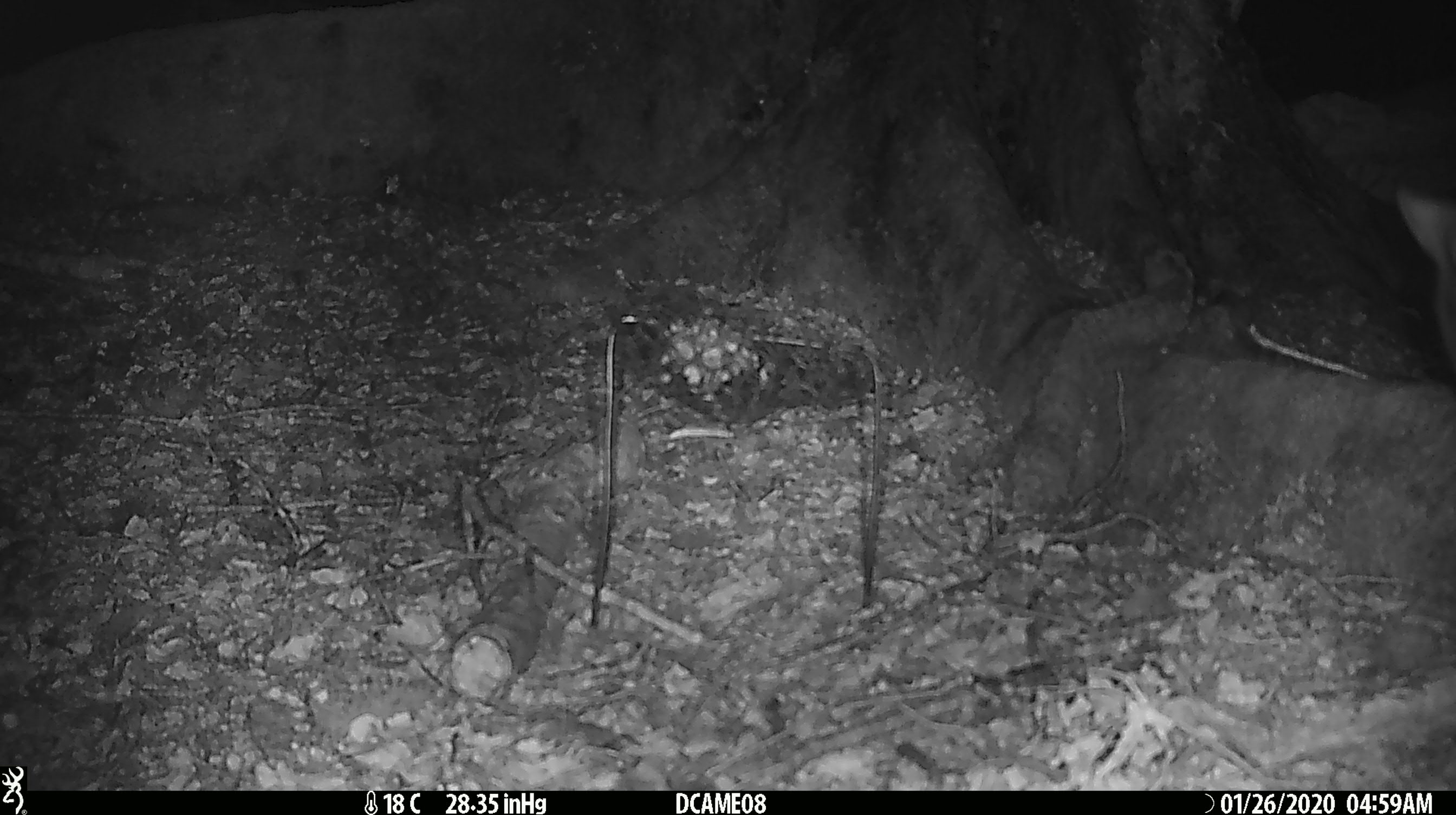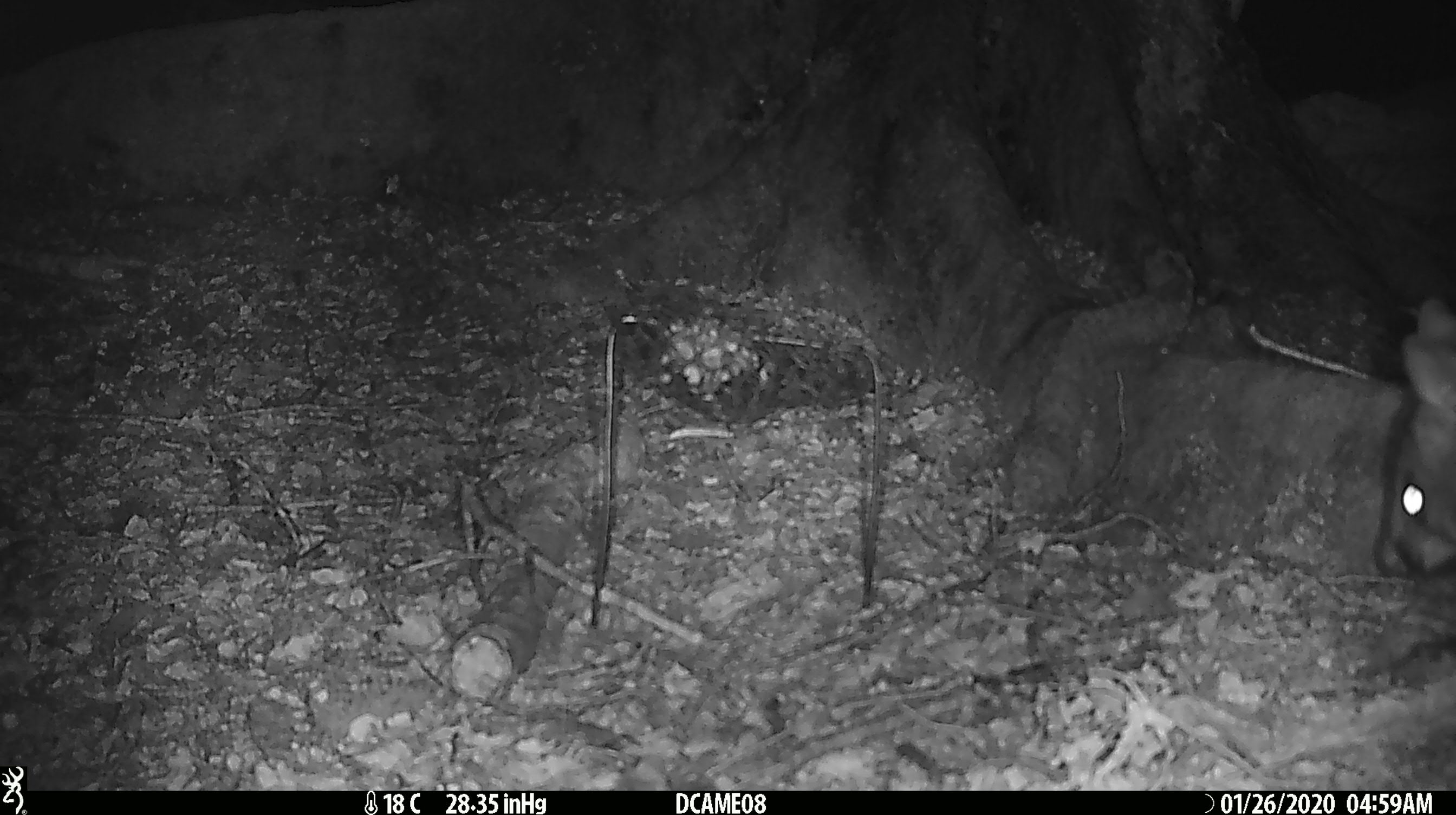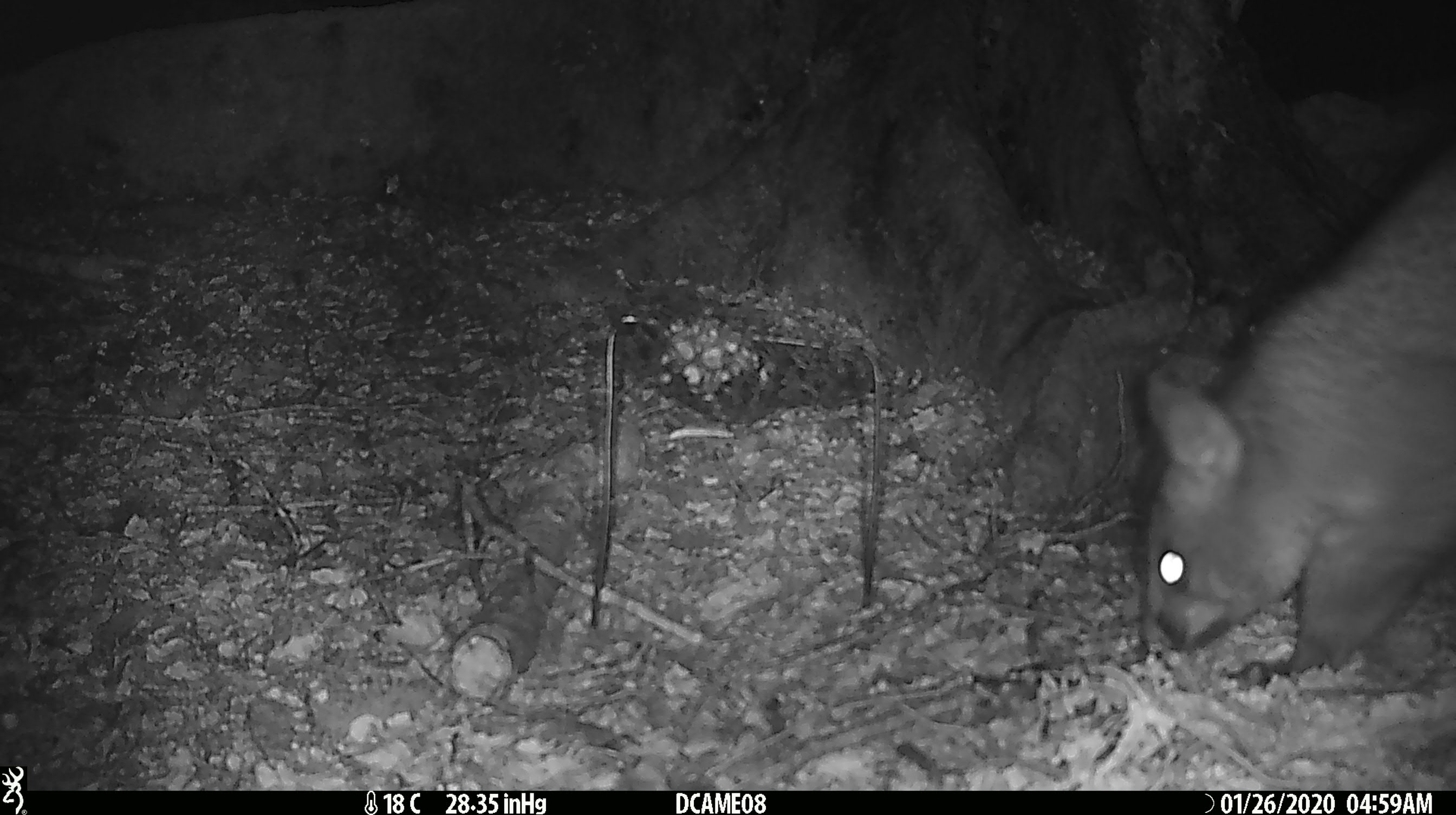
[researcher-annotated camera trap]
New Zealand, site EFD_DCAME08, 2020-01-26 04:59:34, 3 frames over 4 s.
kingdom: Animalia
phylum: Chordata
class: Mammalia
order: Diprotodontia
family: Phalangeridae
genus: Trichosurus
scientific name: Trichosurus vulpecula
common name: common brushtail possum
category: possum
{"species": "possum (common brushtail possum) (Trichosurus vulpecula)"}